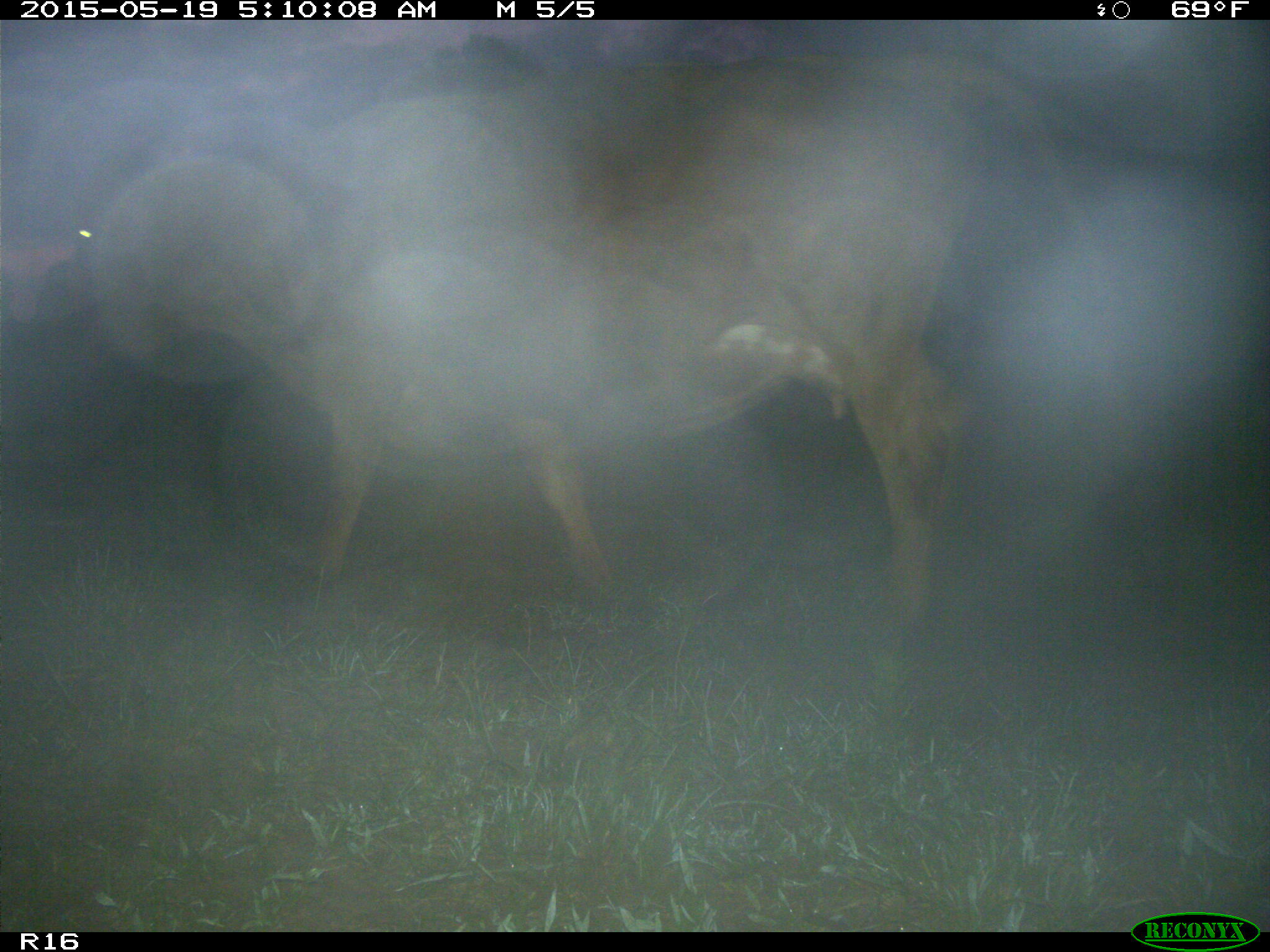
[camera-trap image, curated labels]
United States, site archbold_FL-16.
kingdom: Animalia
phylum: Chordata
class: Mammalia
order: Artiodactyla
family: Bovidae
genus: Bos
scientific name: Bos taurus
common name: domestic cow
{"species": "Bos taurus (domestic cow)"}